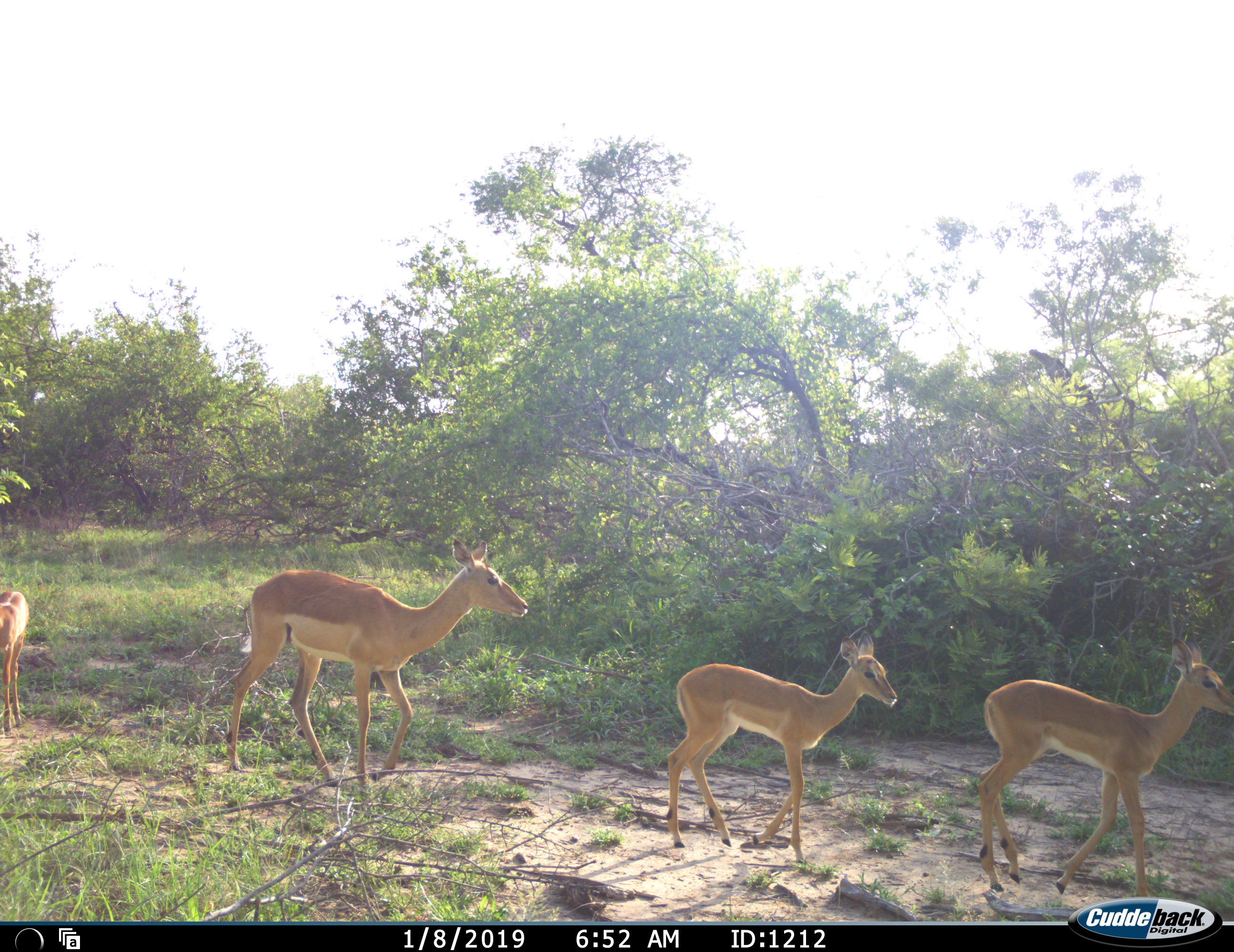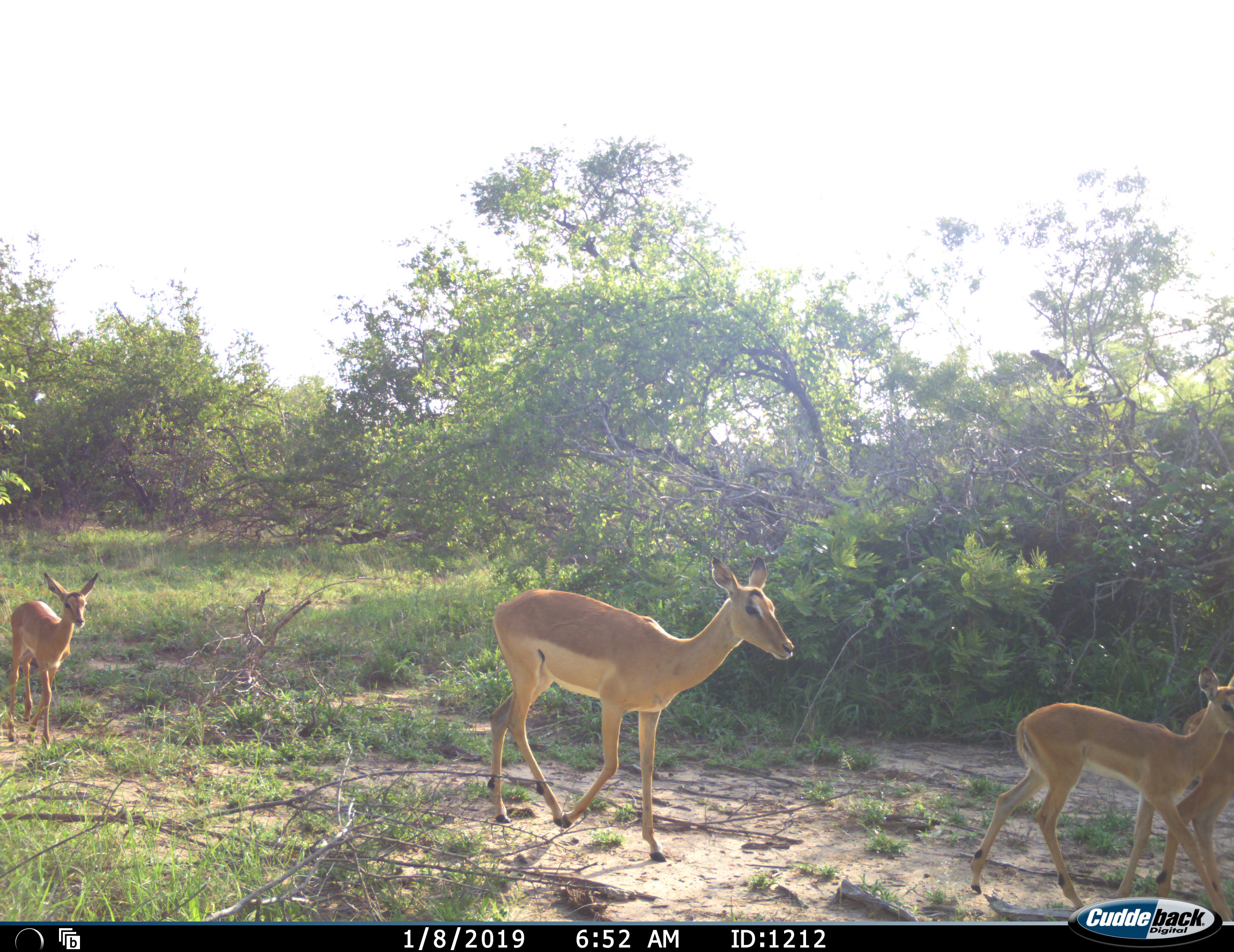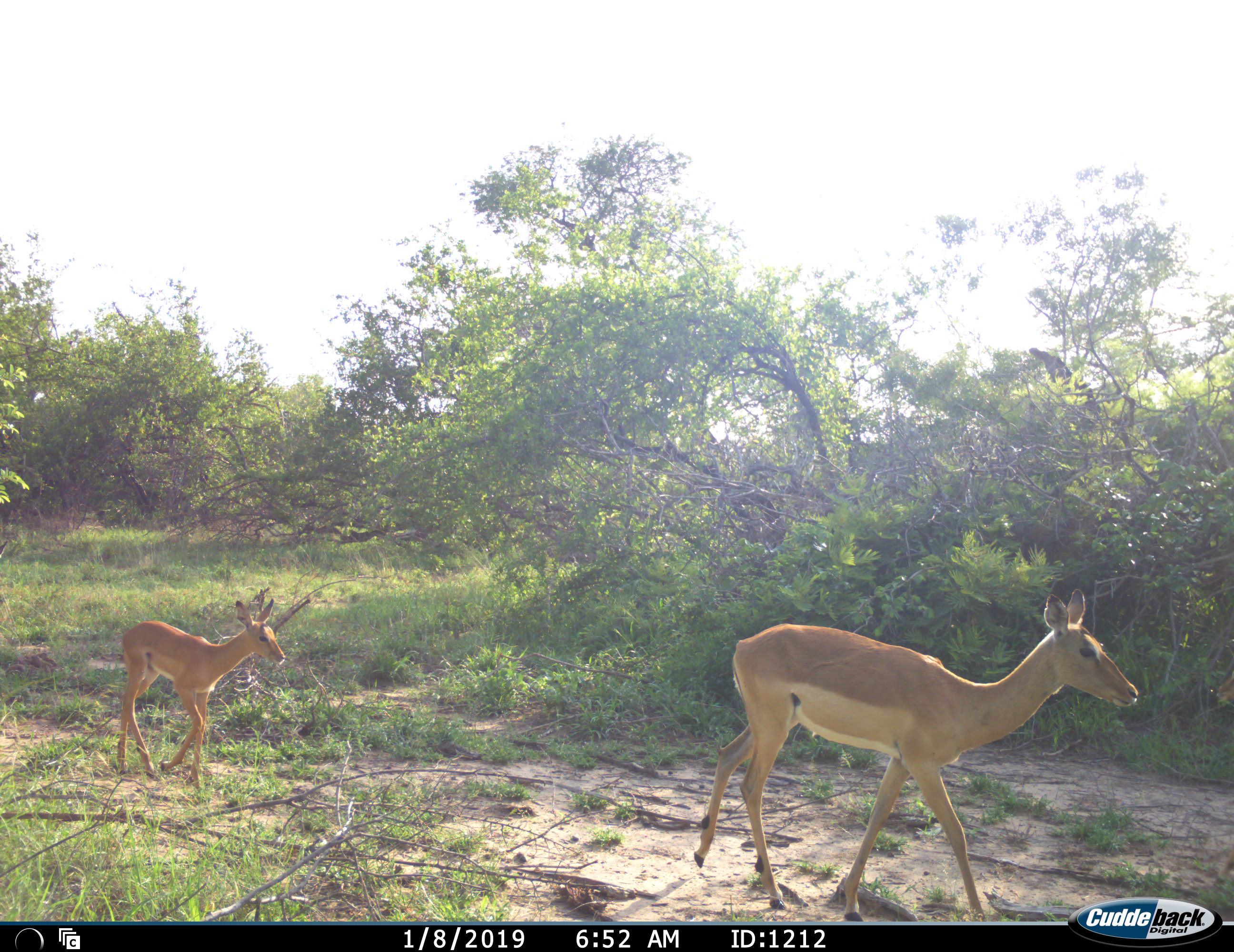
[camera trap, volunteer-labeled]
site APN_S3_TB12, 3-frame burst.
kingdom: Animalia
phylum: Chordata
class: Mammalia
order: Artiodactyla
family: Bovidae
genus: Aepyceros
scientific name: Aepyceros melampus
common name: impala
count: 4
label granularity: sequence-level